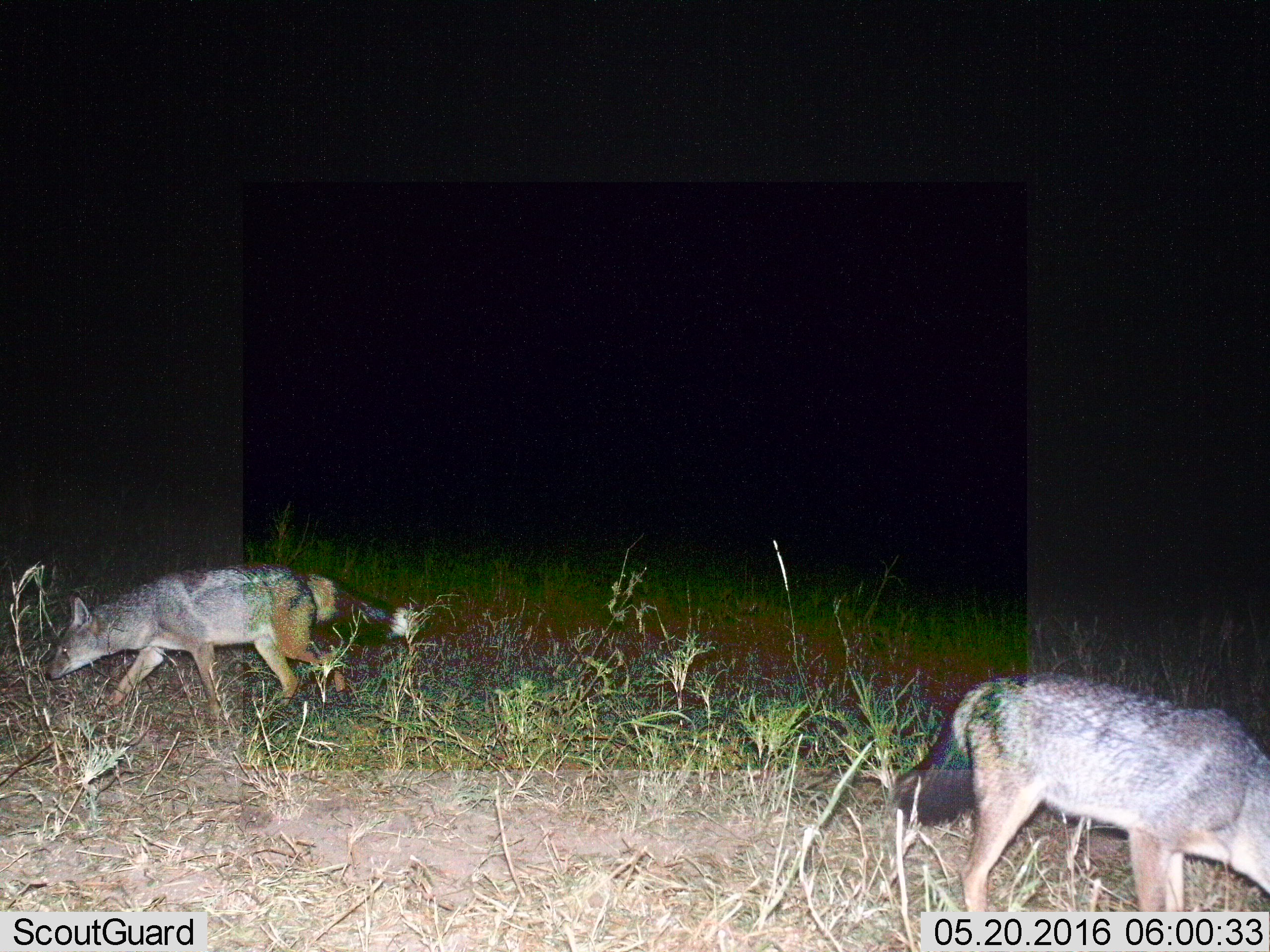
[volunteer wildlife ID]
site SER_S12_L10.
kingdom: Animalia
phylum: Chordata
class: Mammalia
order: Carnivora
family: Canidae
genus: Lupulella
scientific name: Lupulella mesomelas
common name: black-backed jackal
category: jackalblackbacked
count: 2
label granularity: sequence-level